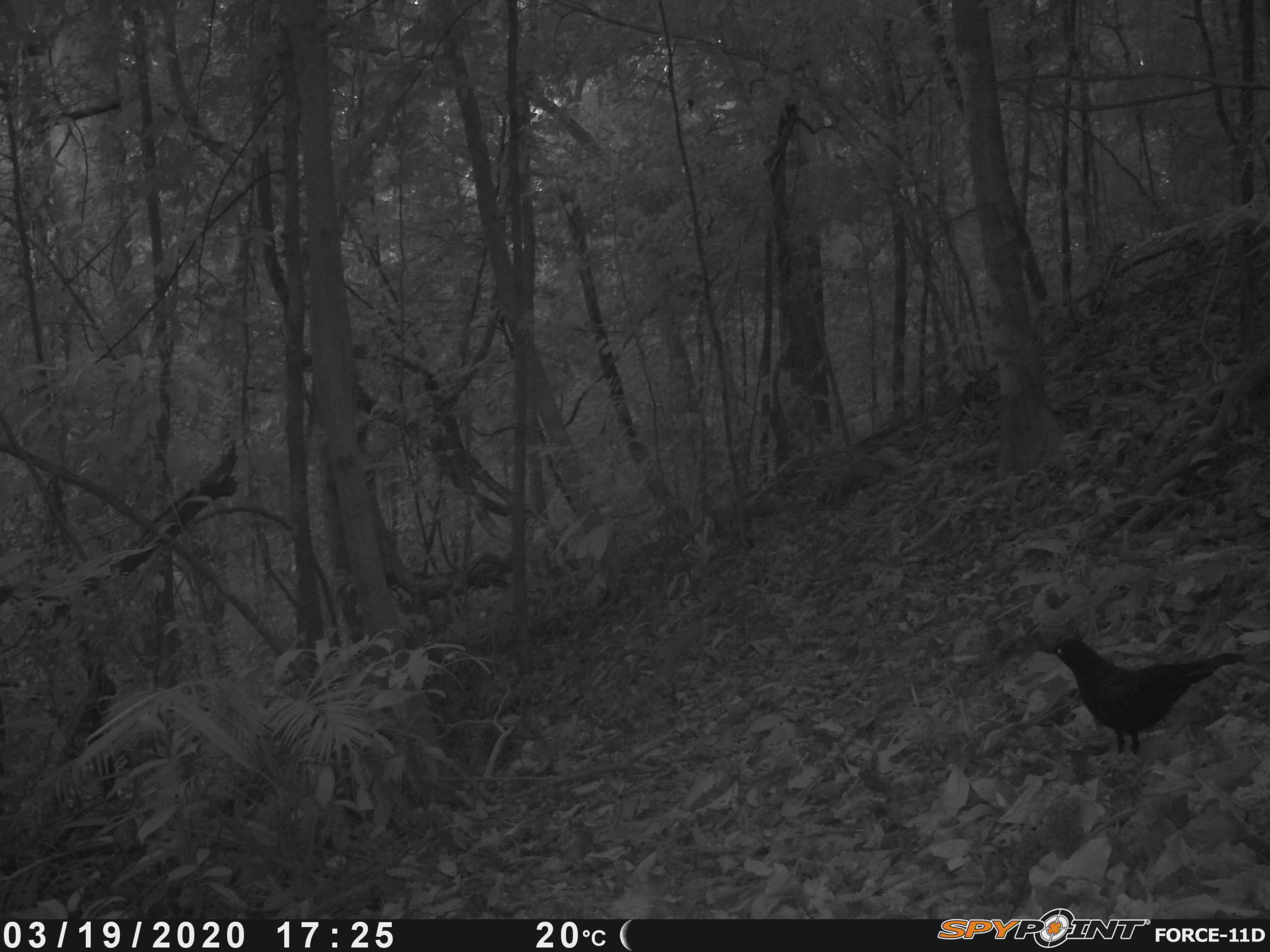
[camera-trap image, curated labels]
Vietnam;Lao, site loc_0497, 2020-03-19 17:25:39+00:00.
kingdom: Animalia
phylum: Chordata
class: Aves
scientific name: Aves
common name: bird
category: unidentified bird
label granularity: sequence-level